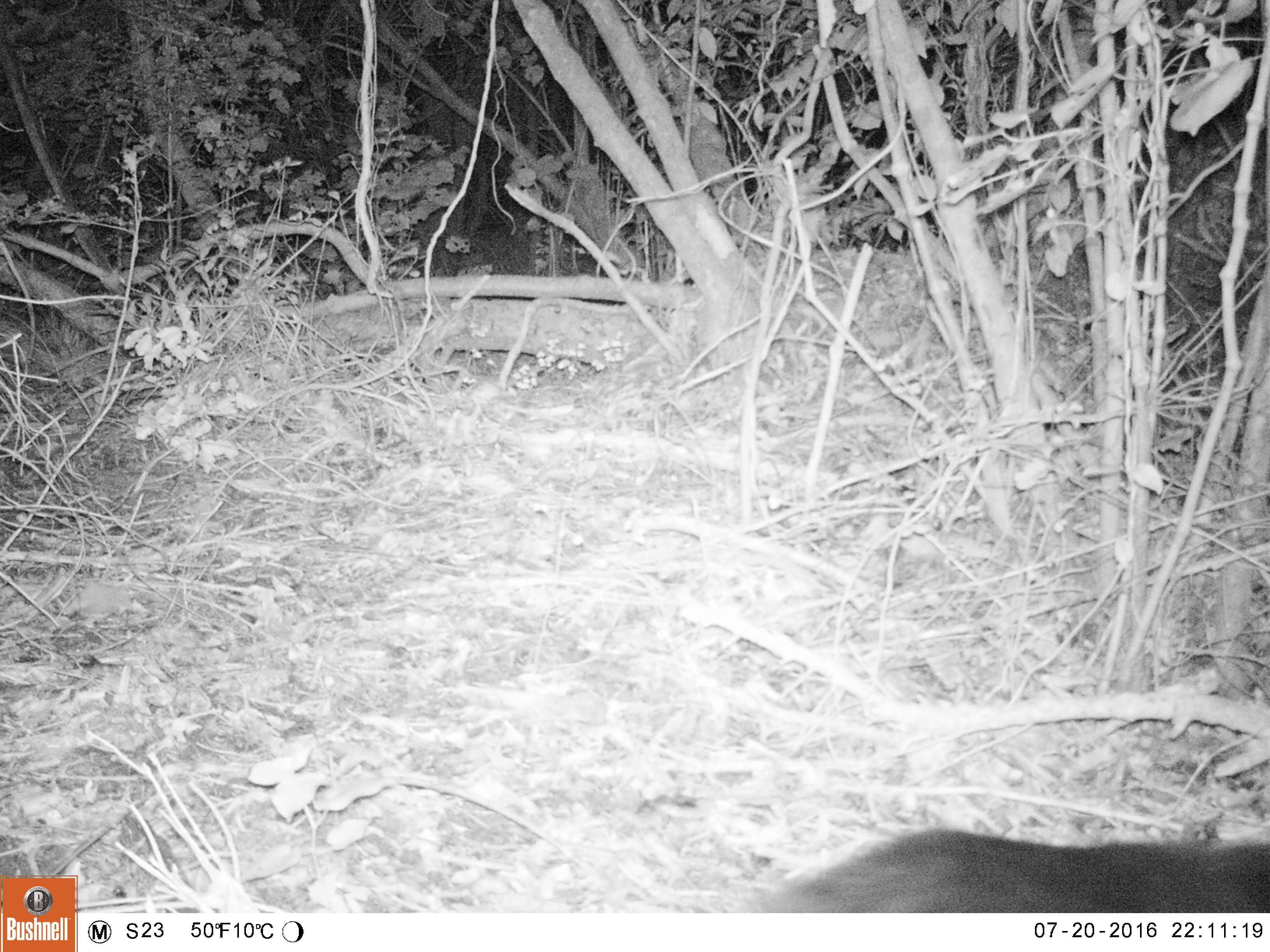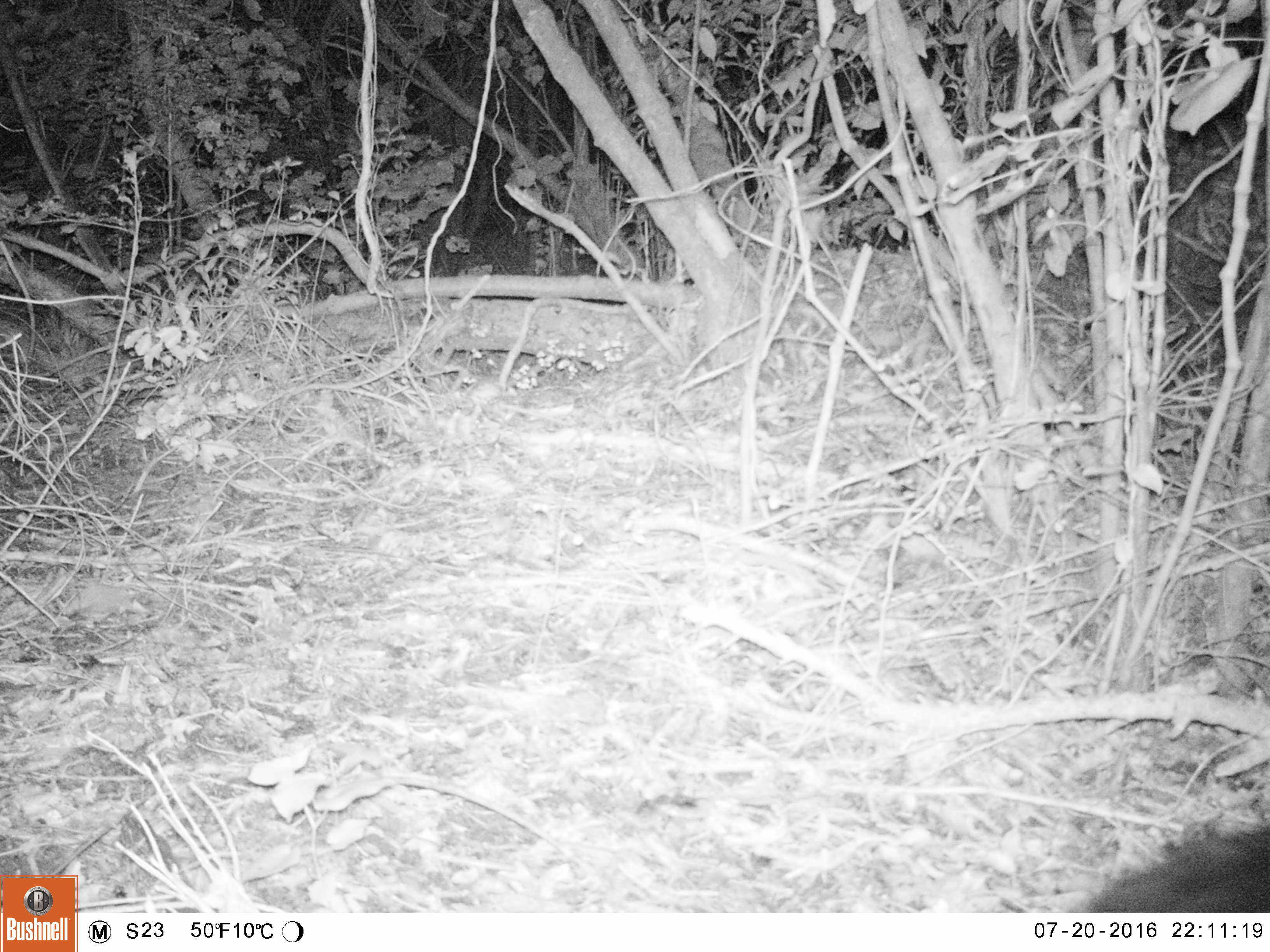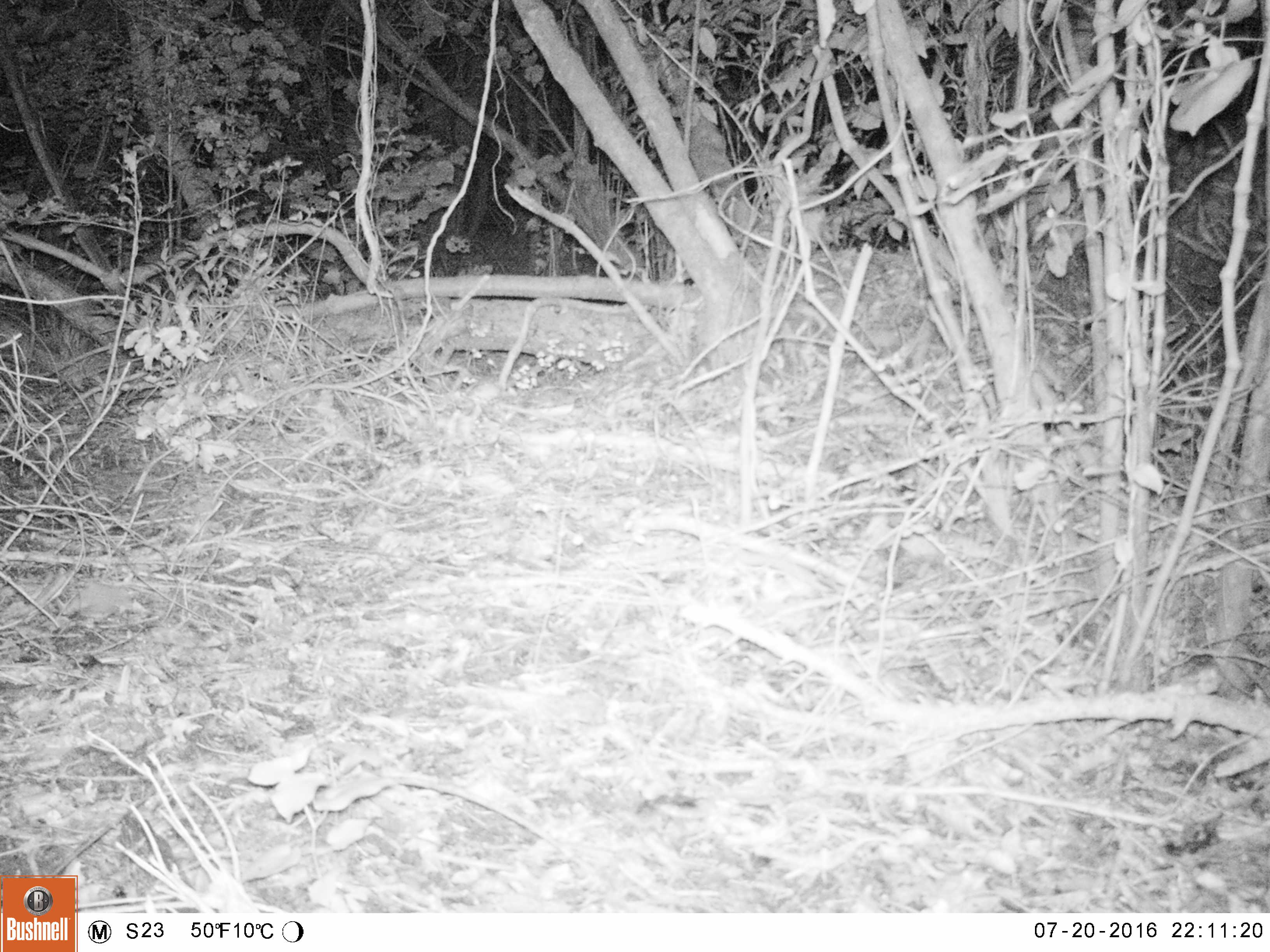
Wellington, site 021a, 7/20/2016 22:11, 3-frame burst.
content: unidentified animal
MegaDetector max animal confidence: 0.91